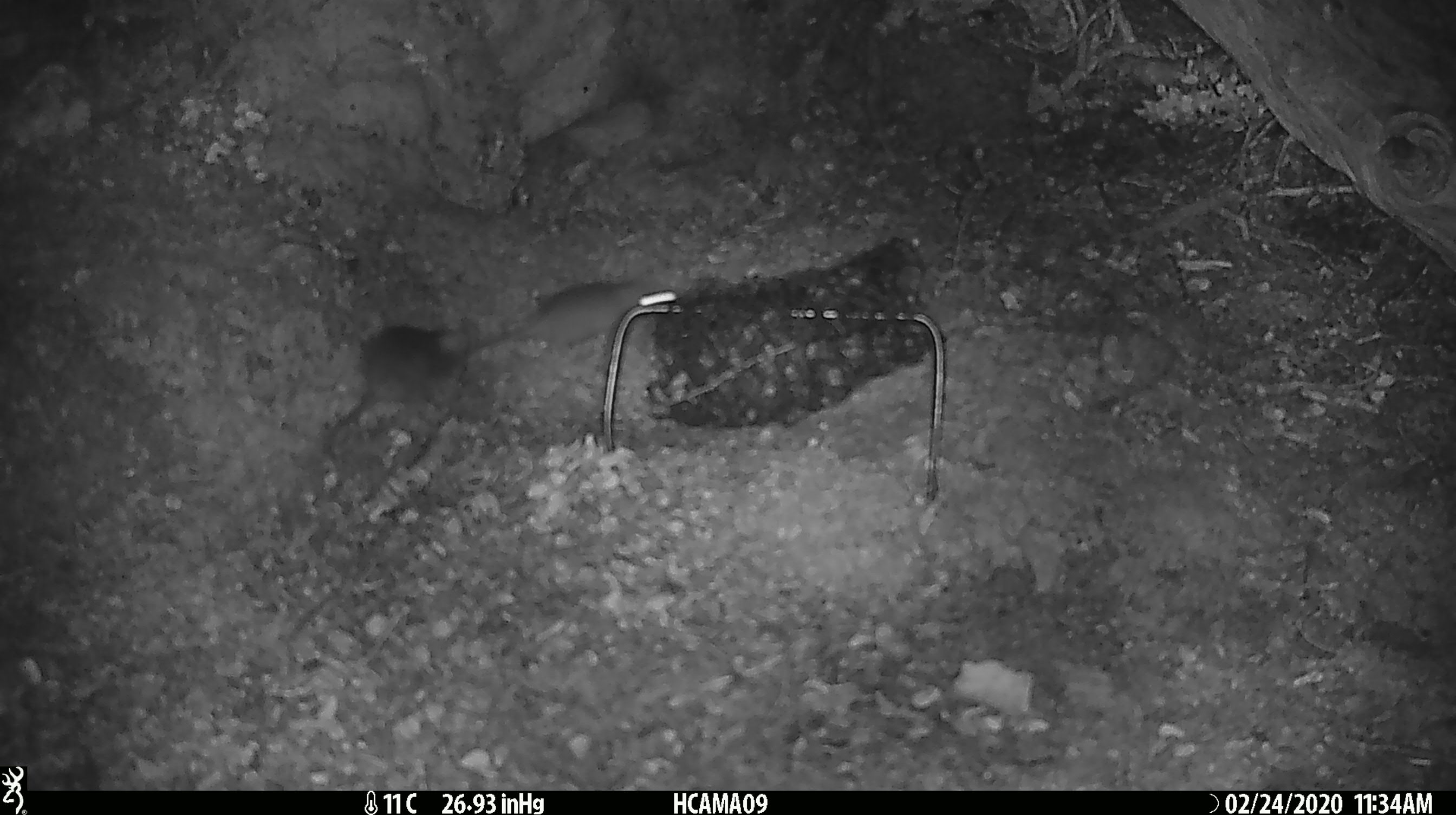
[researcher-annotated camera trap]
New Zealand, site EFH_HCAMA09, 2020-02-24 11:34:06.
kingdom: Animalia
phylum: Chordata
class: Mammalia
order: Rodentia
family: Muridae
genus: Mus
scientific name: Mus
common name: mouse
Mouse (Mus).